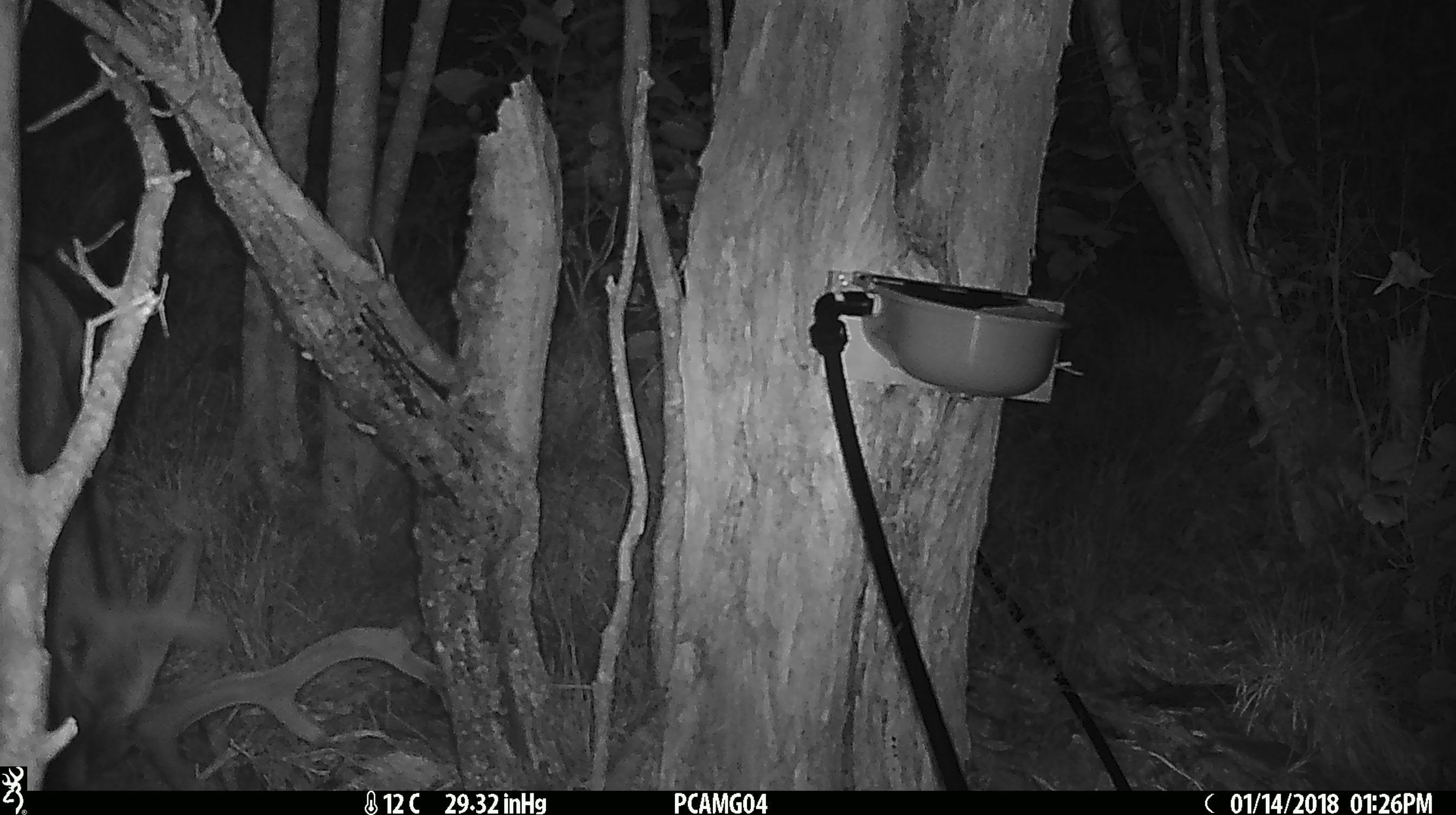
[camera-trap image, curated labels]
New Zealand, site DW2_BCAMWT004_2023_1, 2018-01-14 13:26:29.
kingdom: Animalia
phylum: Chordata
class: Mammalia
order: Artiodactyla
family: Cervidae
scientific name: Cervidae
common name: deer